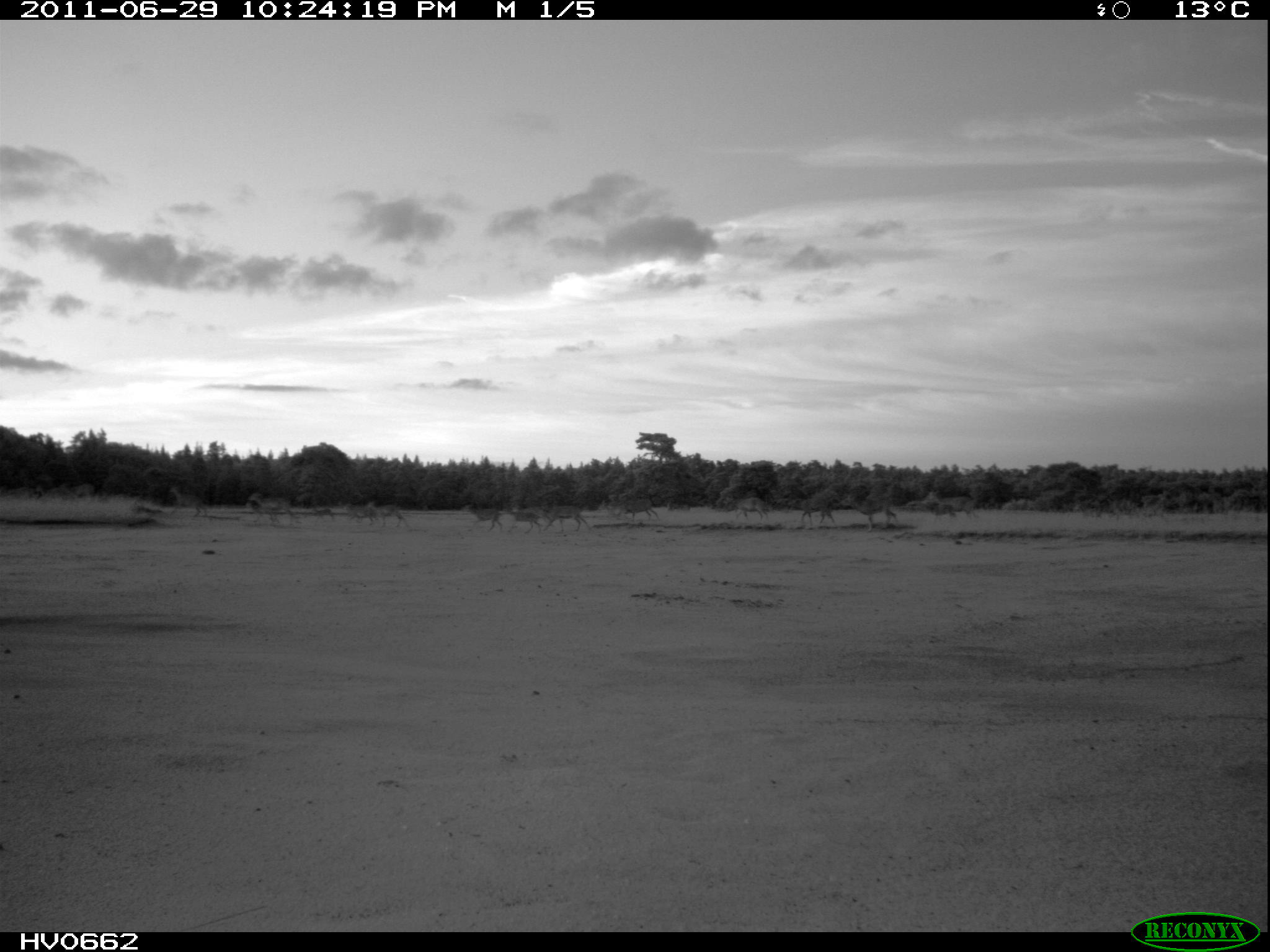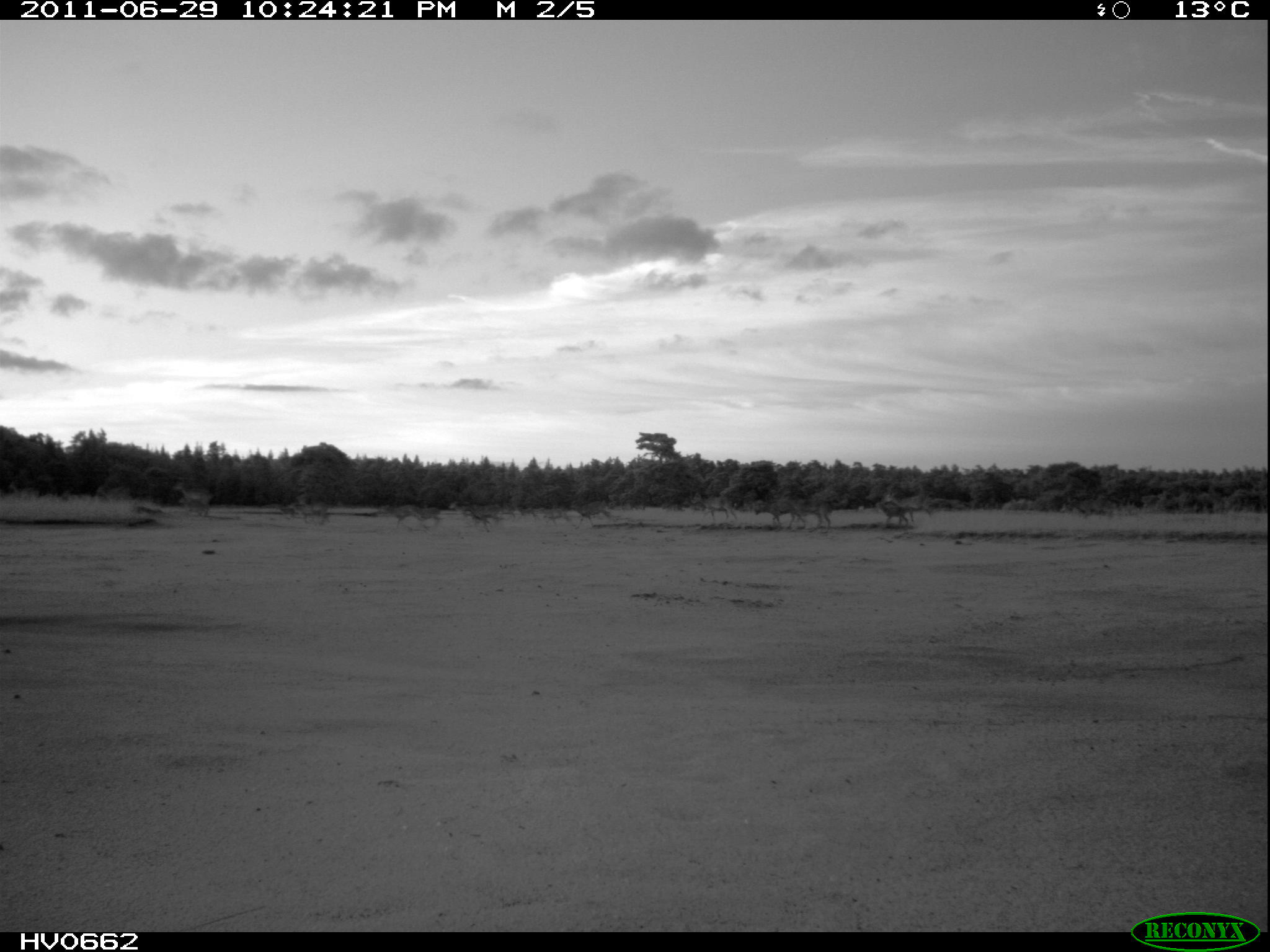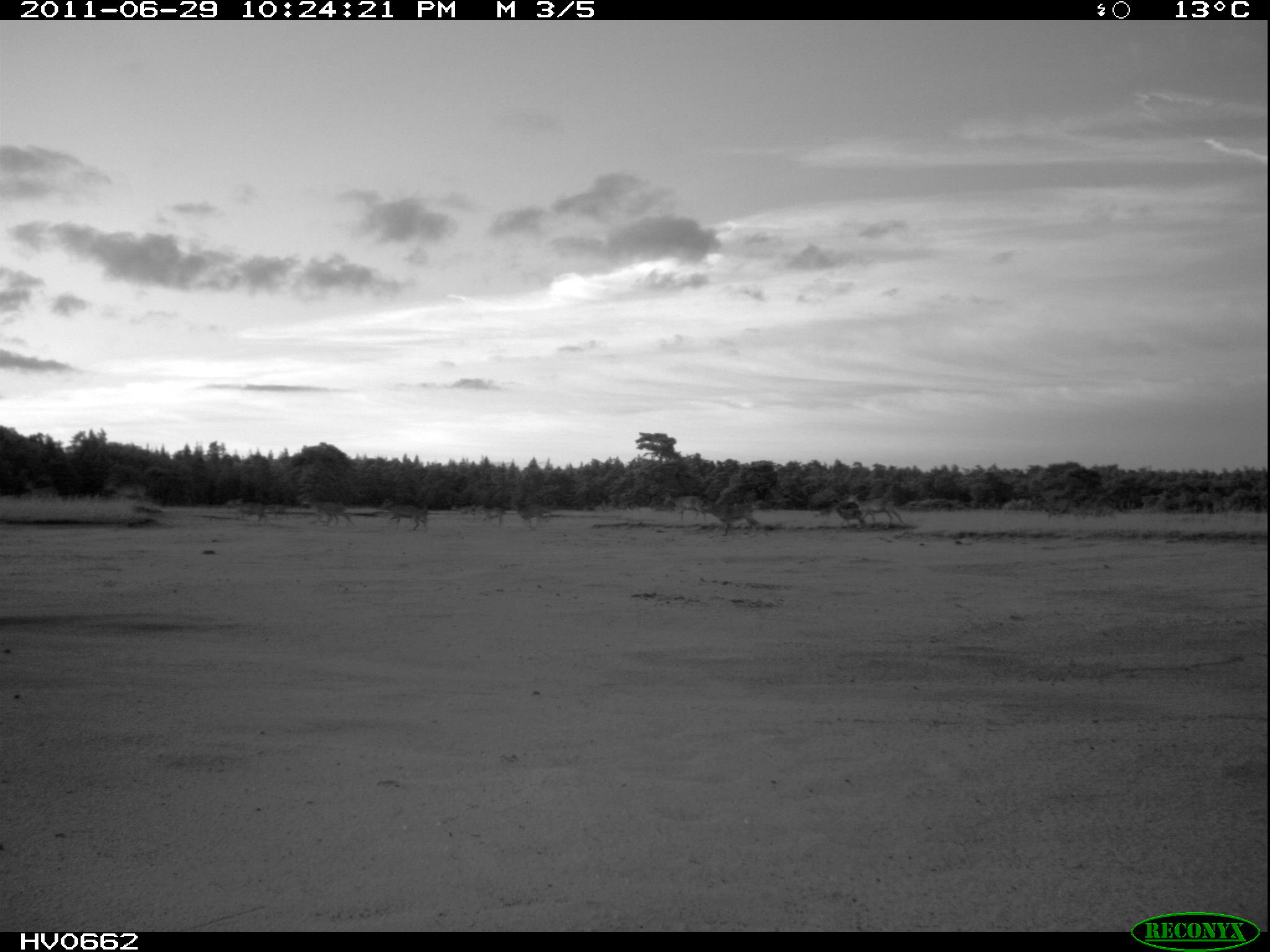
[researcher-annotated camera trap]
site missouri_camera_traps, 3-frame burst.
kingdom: Animalia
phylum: Chordata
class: Mammalia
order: Artiodactyla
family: Bovidae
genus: Ovis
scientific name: Ovis ammon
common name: mouflon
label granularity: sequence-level